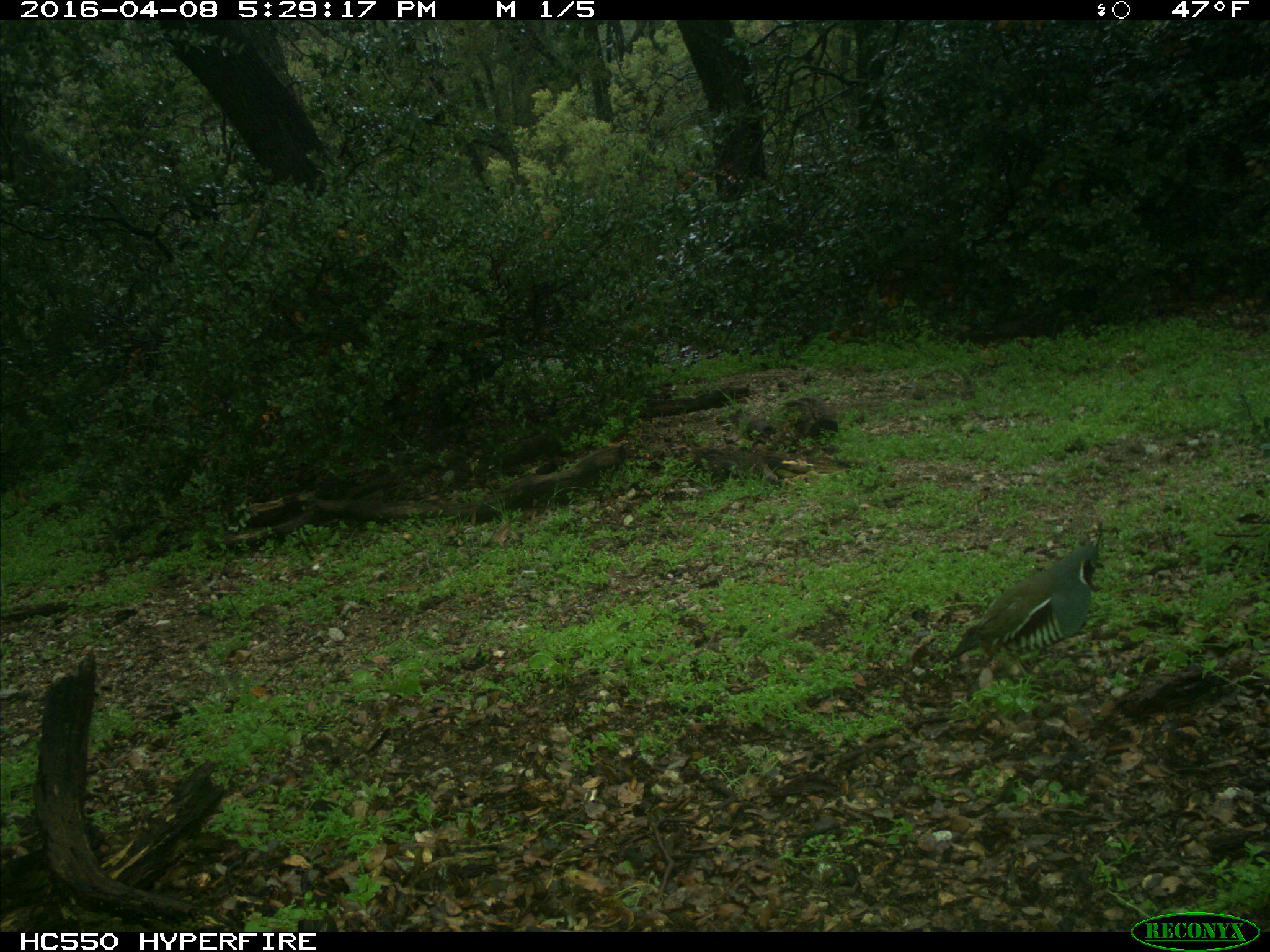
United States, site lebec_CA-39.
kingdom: Animalia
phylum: Chordata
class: Aves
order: Galliformes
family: Odontophoridae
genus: Callipepla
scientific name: Callipepla californica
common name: california quail